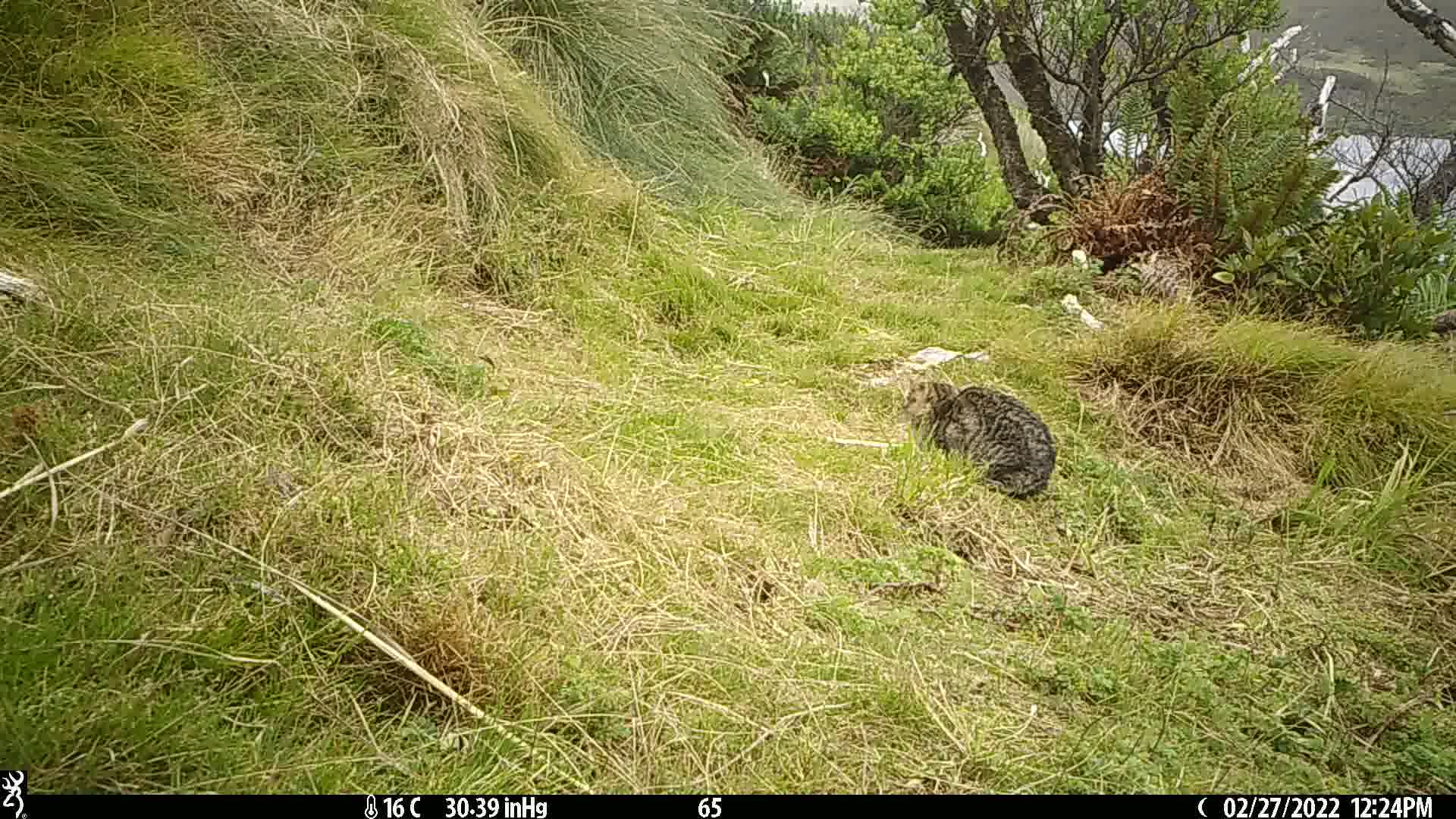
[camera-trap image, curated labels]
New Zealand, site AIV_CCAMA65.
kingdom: Animalia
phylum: Chordata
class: Mammalia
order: Carnivora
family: Felidae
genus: Felis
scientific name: Felis catus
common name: domestic cat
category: cat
Cat (domestic cat) (Felis catus).